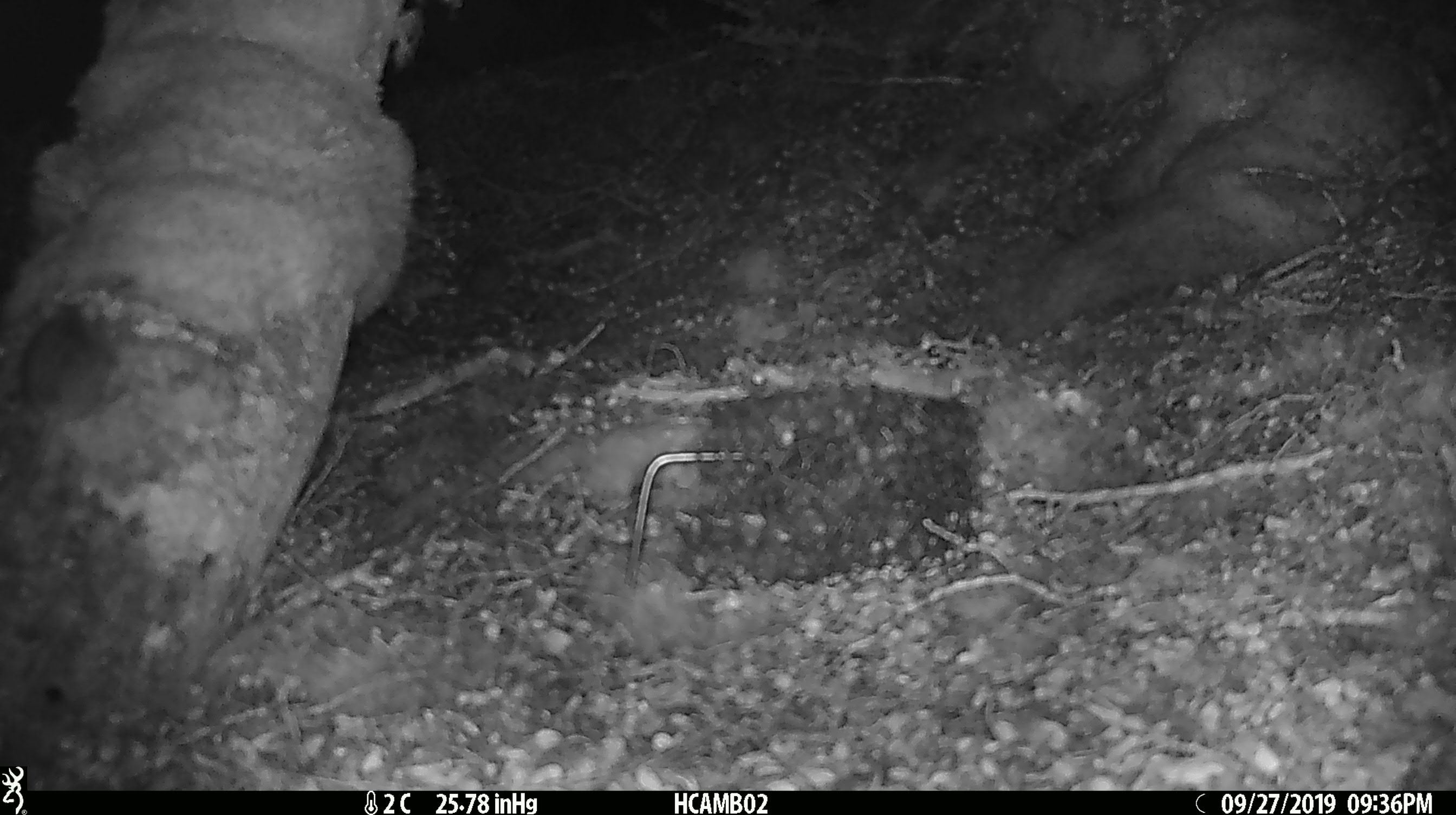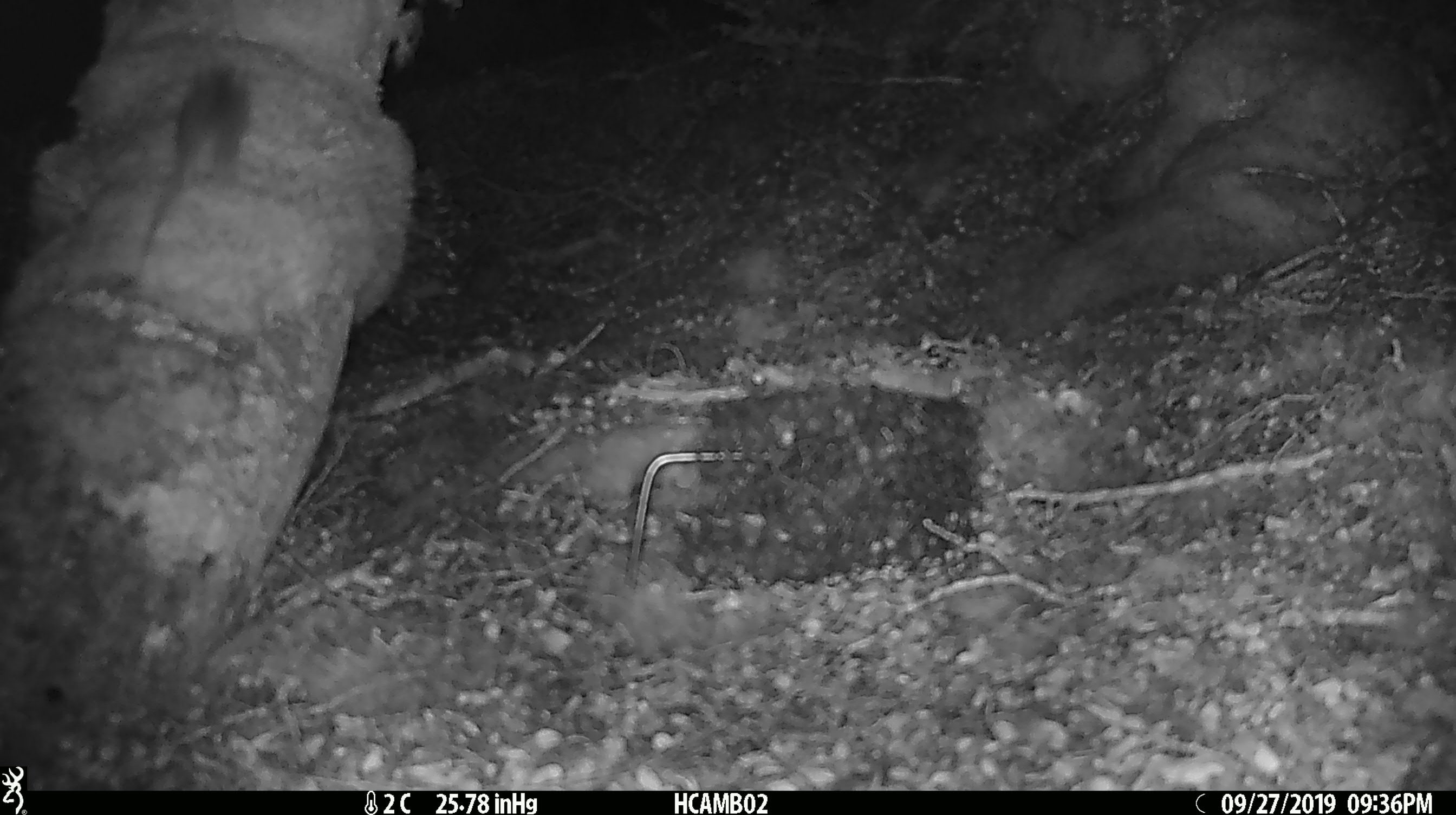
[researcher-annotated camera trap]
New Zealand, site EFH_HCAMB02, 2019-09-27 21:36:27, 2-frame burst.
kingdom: Animalia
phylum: Chordata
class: Mammalia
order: Rodentia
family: Muridae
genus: Mus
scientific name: Mus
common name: mouse